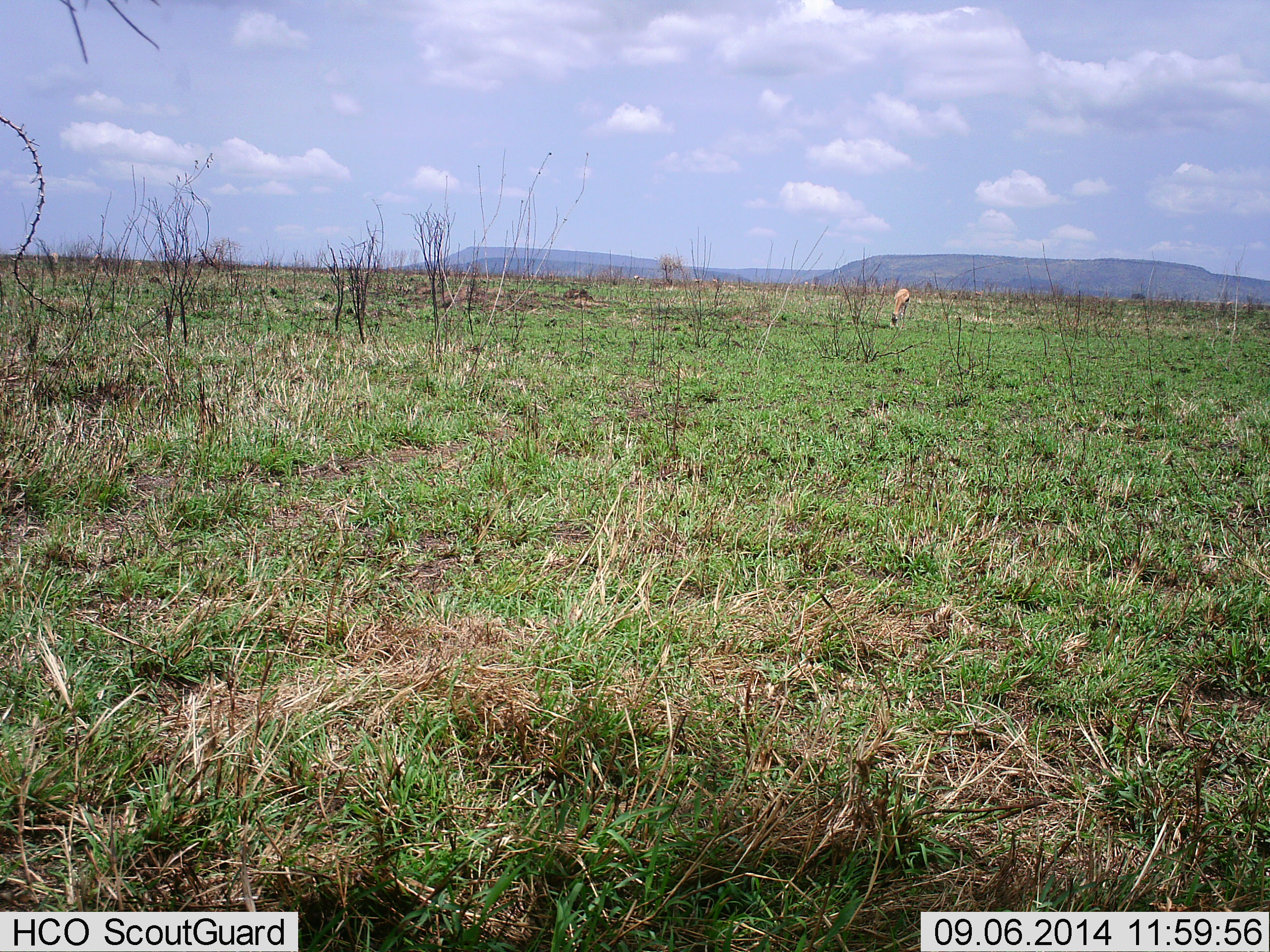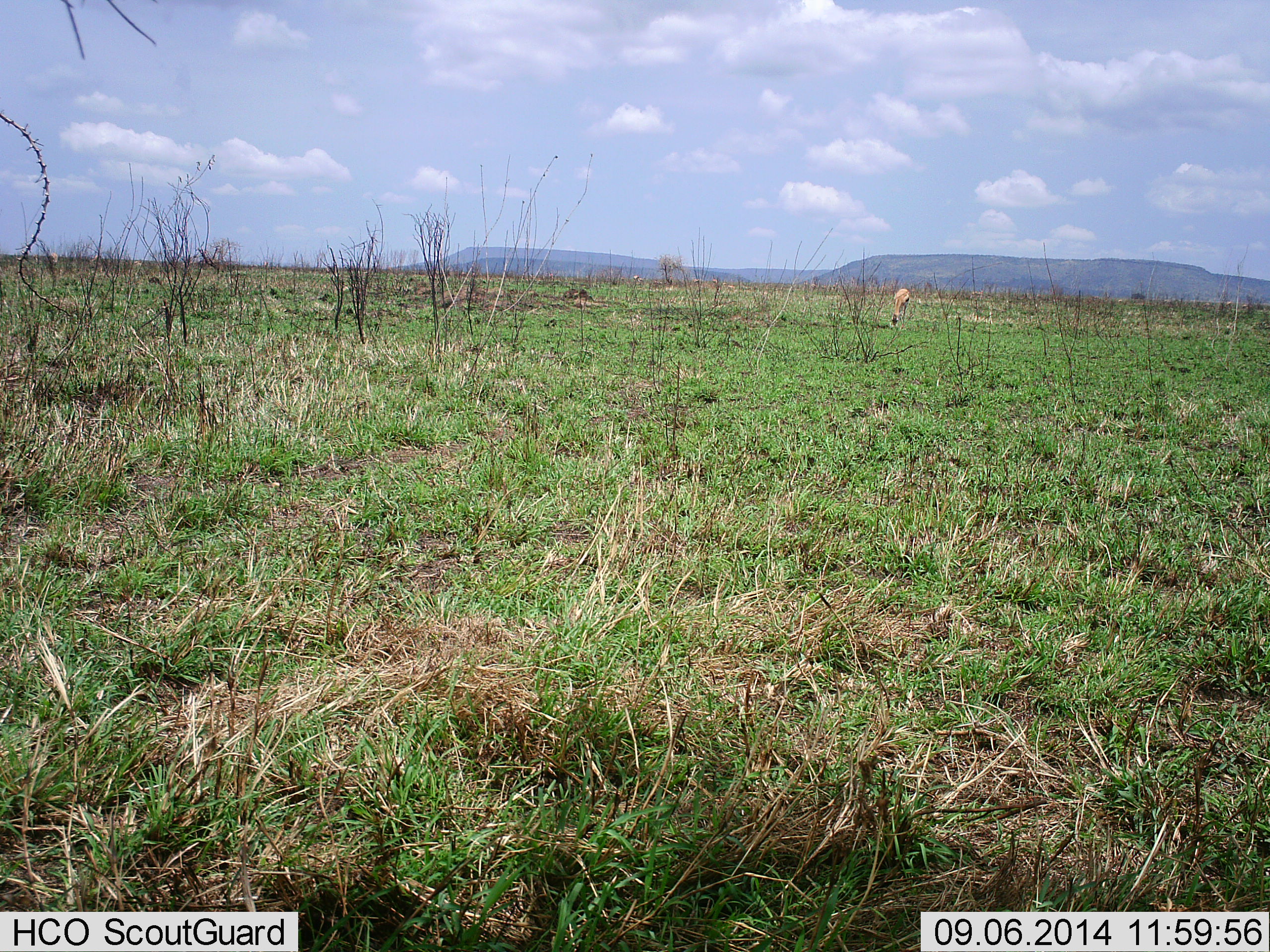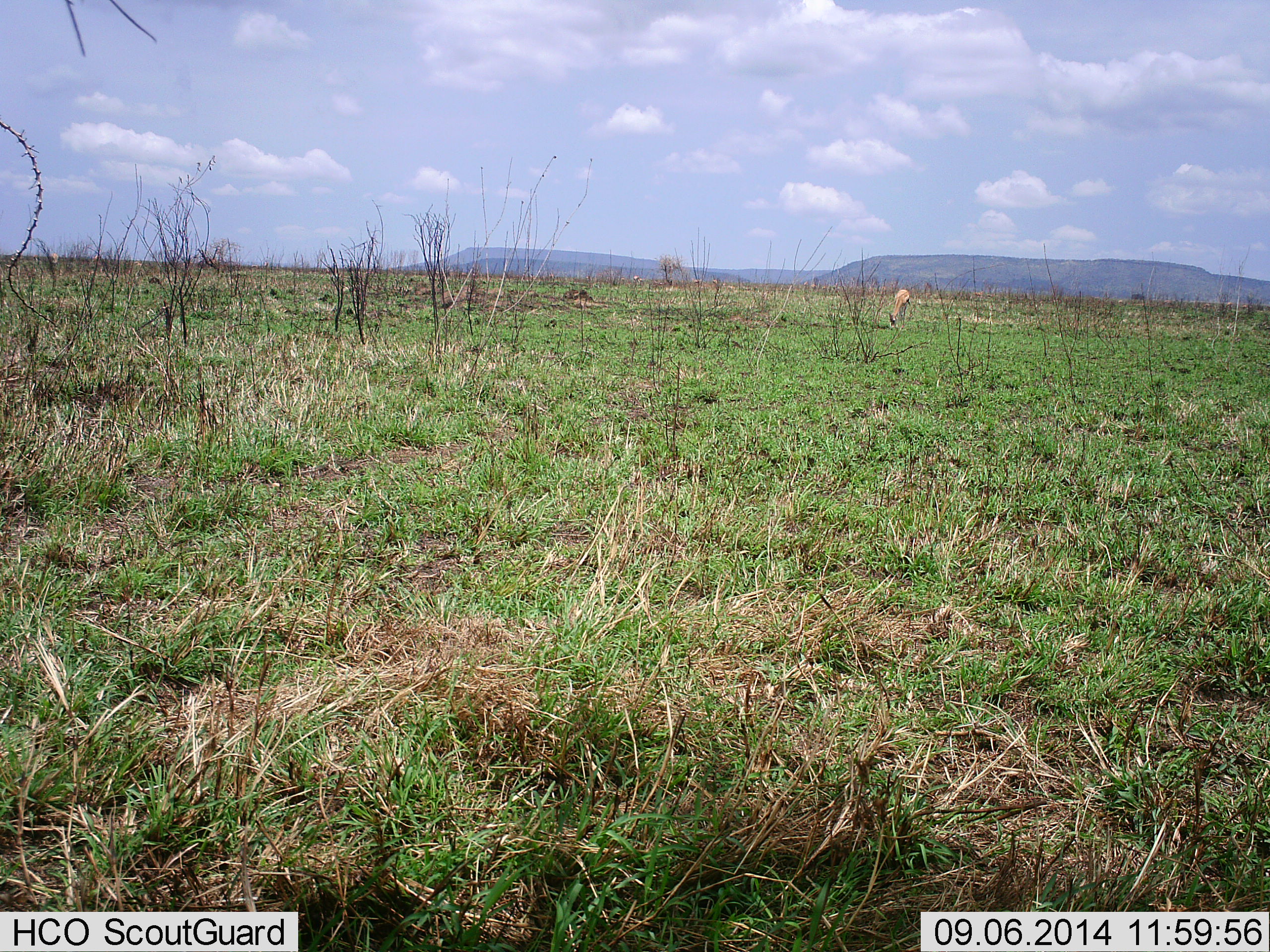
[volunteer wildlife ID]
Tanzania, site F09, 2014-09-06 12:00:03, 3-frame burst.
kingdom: Animalia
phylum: Chordata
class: Mammalia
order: Artiodactyla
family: Bovidae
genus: Eudorcas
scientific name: Eudorcas thomsonii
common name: thomson's gazelle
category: gazellethomsons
Gazellethomsons (thomson's gazelle) (Eudorcas thomsonii), count 1. Behavior (volunteer vote fractions): standing 44%, resting 0%, moving 0%, interacting 0%. Young present (vote fraction): 0%. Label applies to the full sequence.